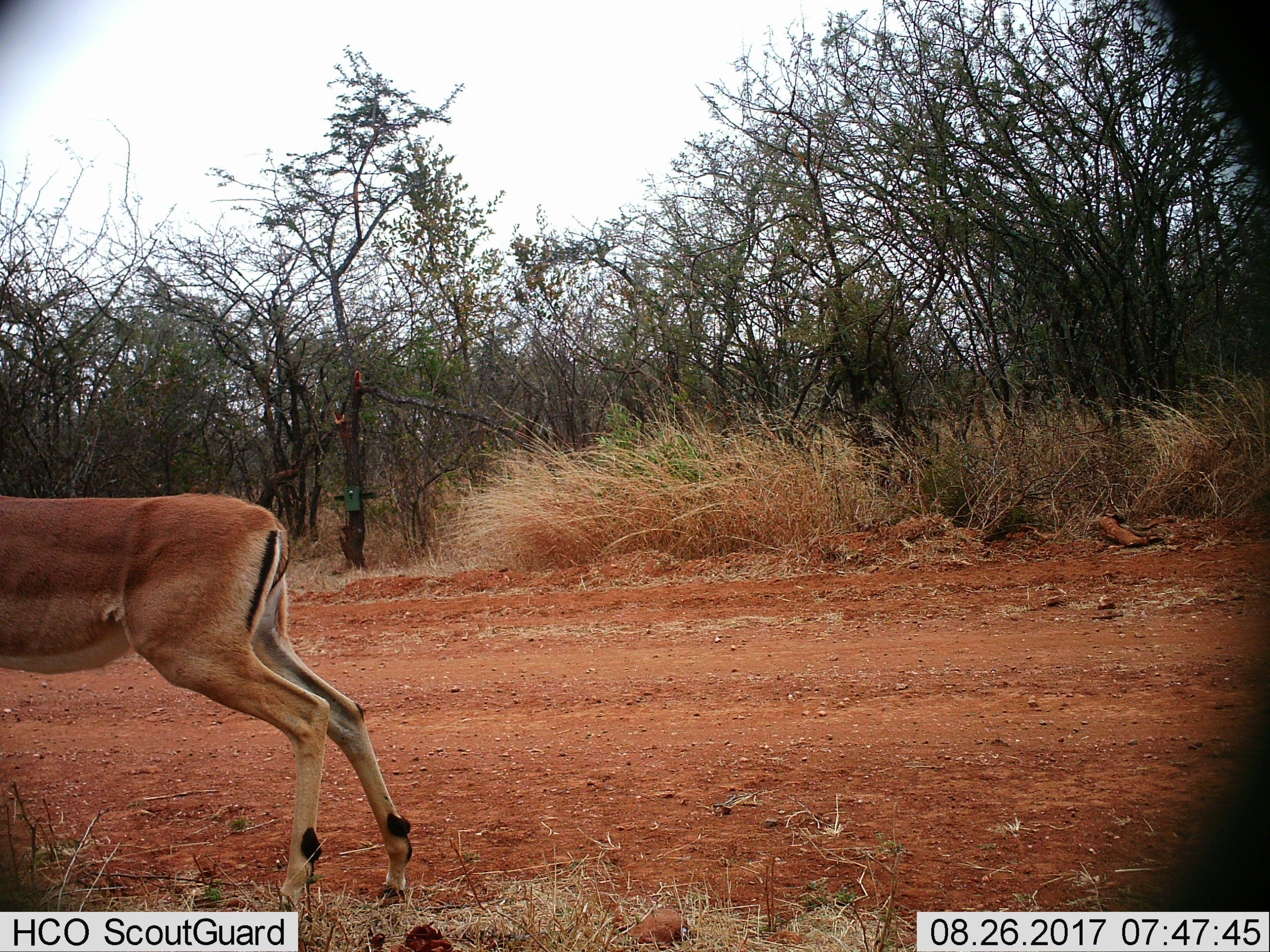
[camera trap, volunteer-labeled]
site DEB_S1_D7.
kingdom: Animalia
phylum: Chordata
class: Mammalia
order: Artiodactyla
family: Bovidae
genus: Aepyceros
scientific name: Aepyceros melampus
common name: impala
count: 1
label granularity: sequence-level